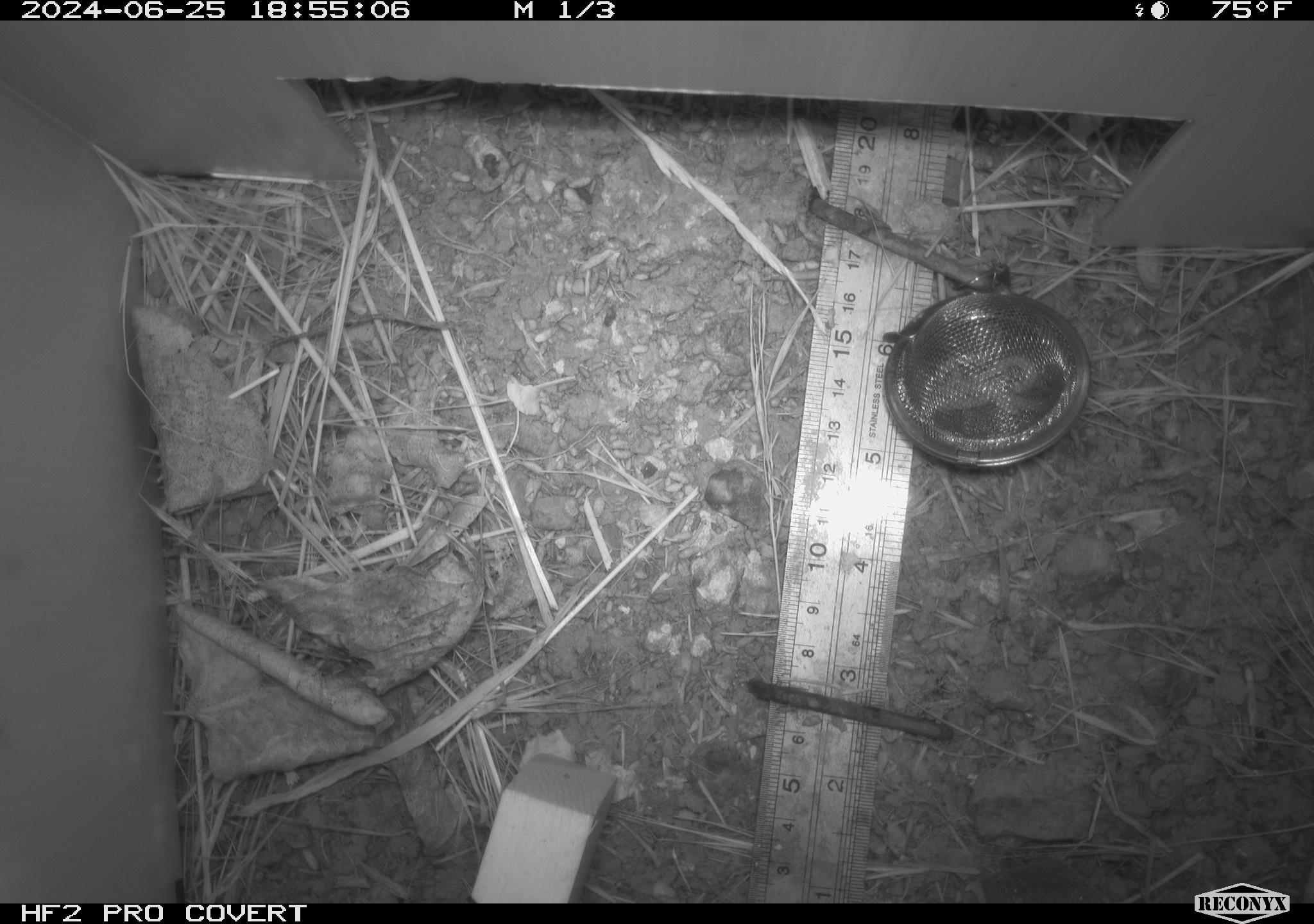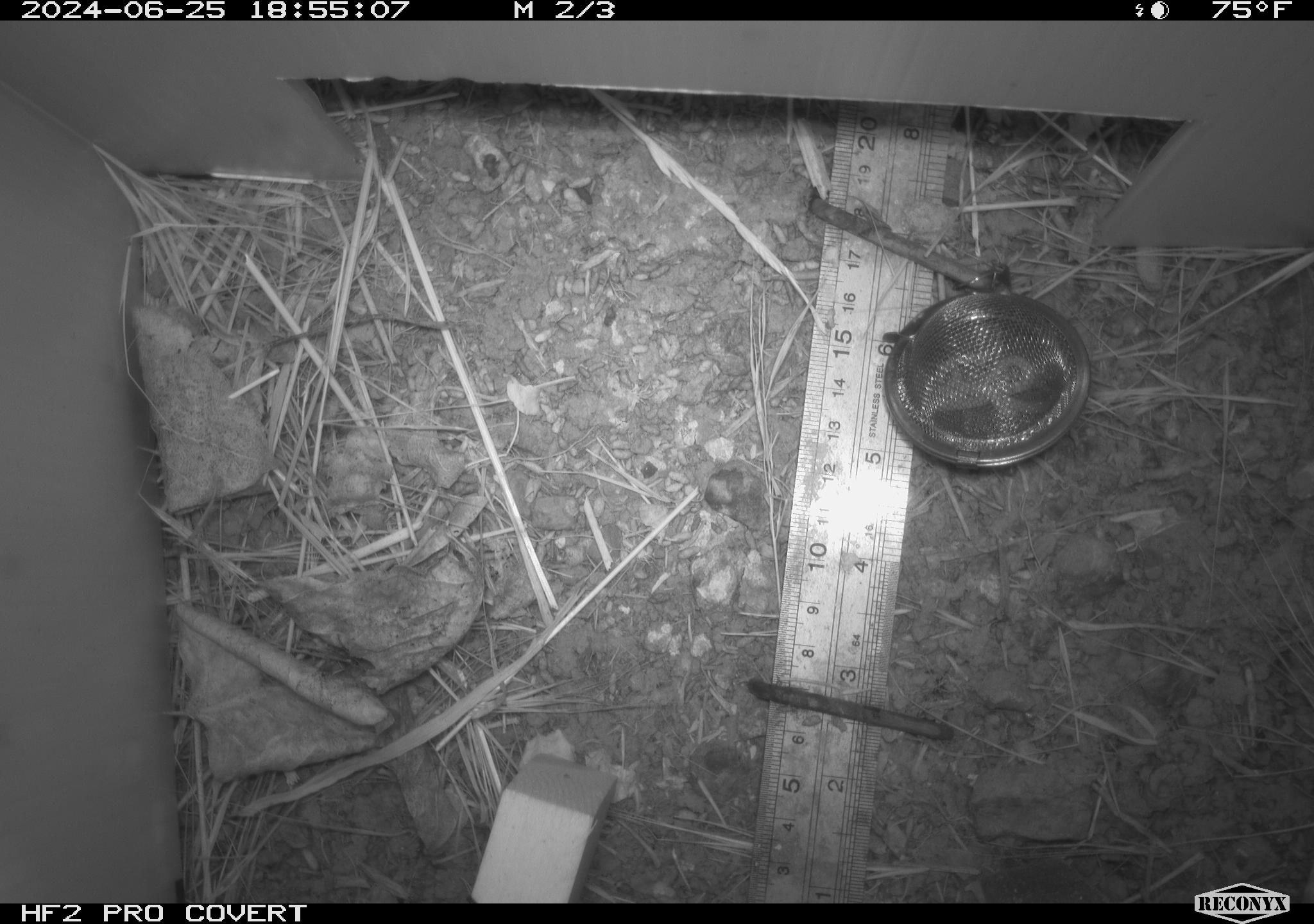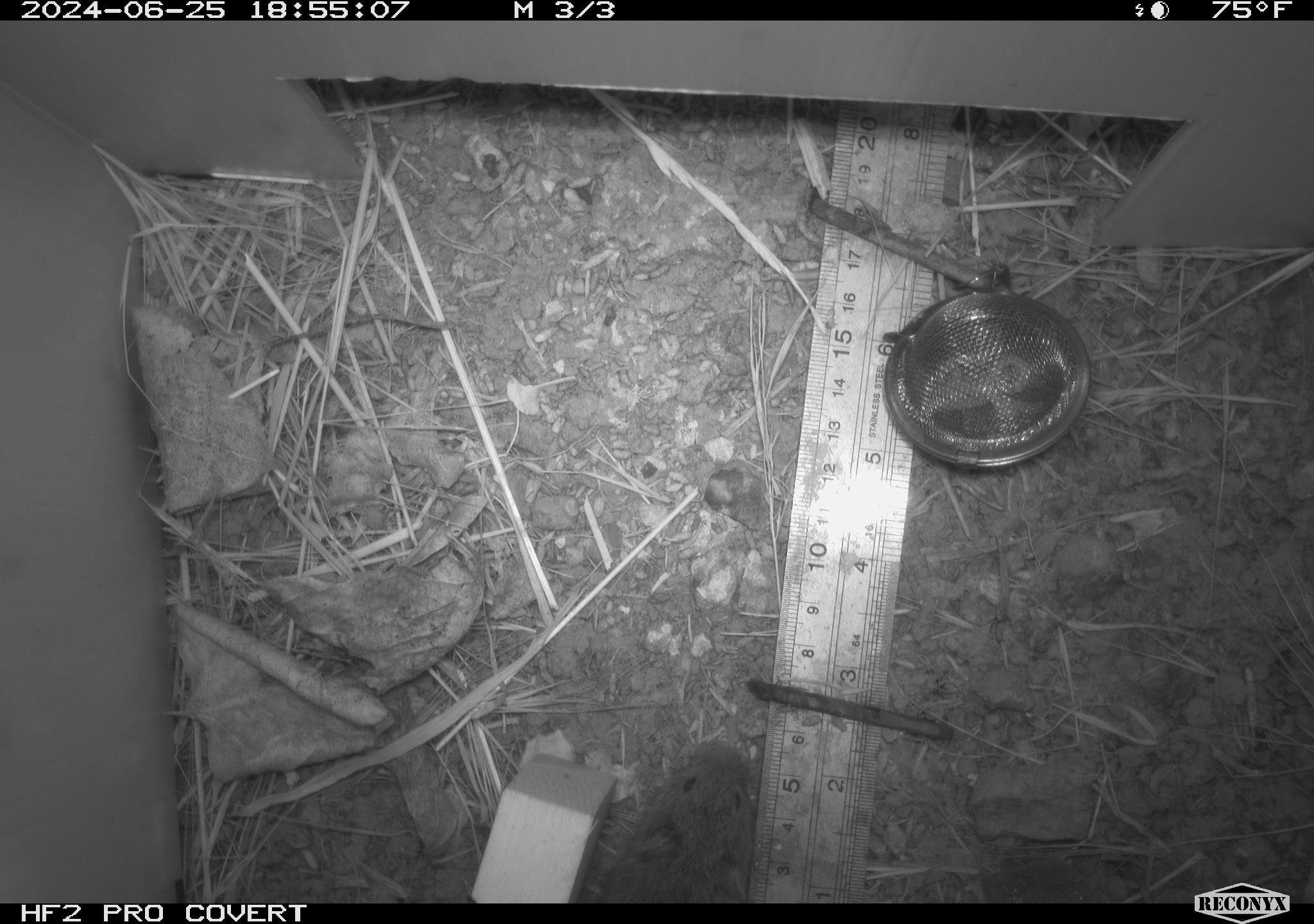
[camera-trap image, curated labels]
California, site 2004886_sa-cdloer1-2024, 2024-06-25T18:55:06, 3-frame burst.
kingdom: Animalia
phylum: Chordata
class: Mammalia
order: Rodentia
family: Cricetidae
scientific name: Arvicolinae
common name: voles, lemmings, and muskrats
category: arvicolinae subfamily